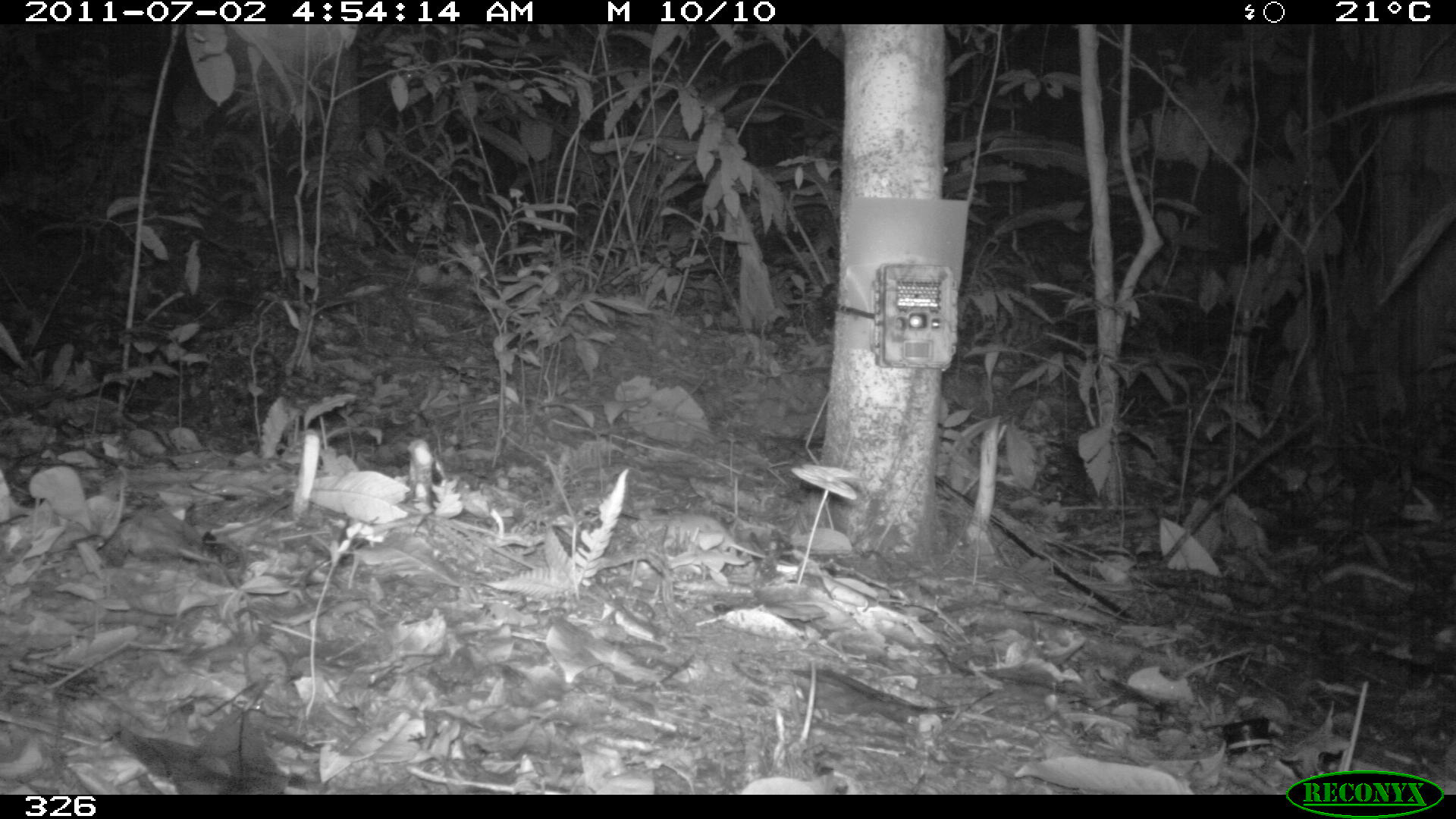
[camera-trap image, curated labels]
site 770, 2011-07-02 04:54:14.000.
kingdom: Animalia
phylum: Chordata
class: Mammalia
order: Rodentia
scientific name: Rodentia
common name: rodents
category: unknown rodent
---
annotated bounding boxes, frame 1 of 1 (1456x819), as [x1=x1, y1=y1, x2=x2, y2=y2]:
unknown rodent: [x1=637, y1=510, x2=803, y2=570]